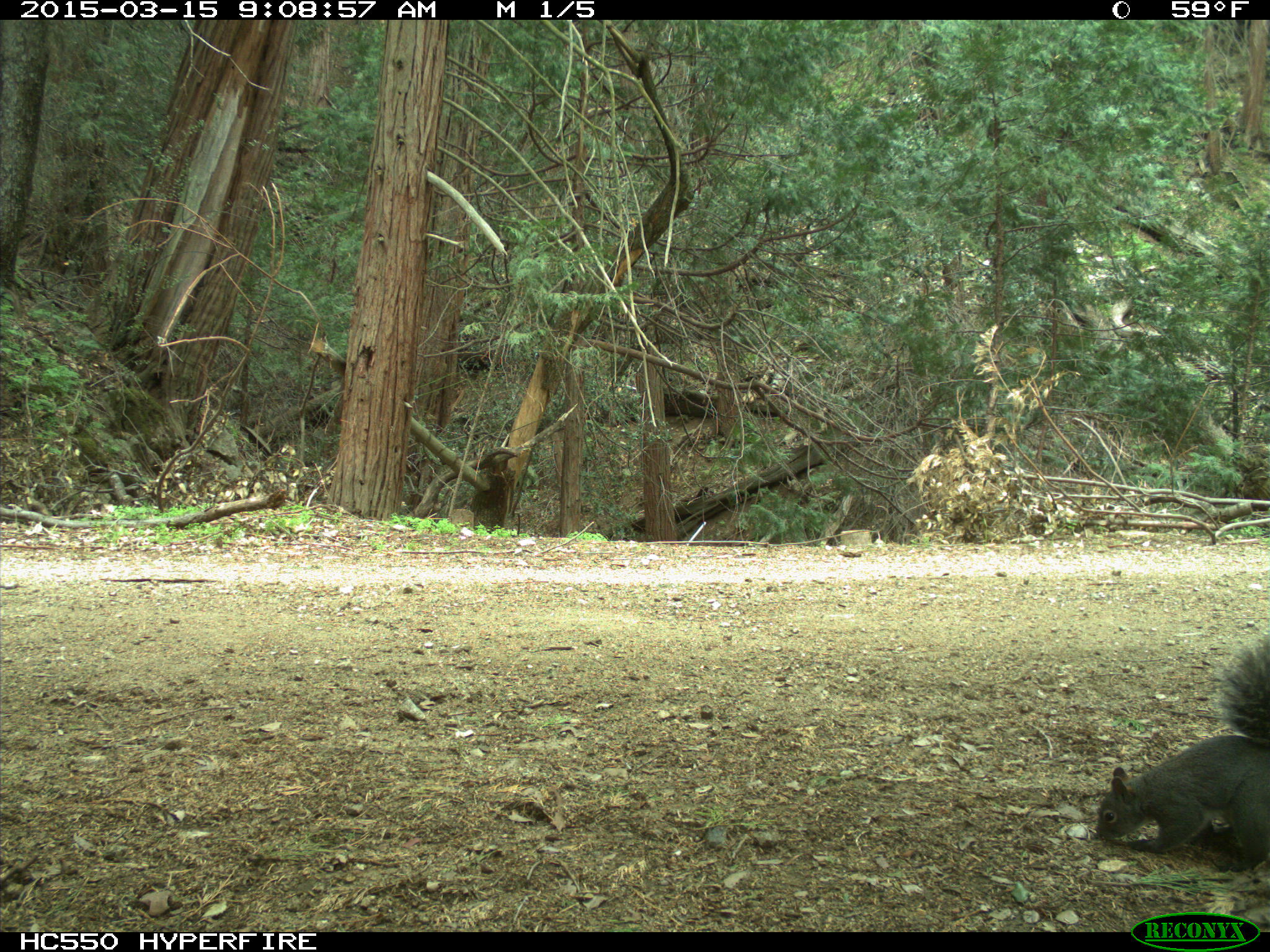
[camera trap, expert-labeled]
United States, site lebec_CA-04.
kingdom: Animalia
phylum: Chordata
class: Mammalia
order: Rodentia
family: Sciuridae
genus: Sciurus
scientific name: Sciurus carolinensis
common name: eastern gray squirrel